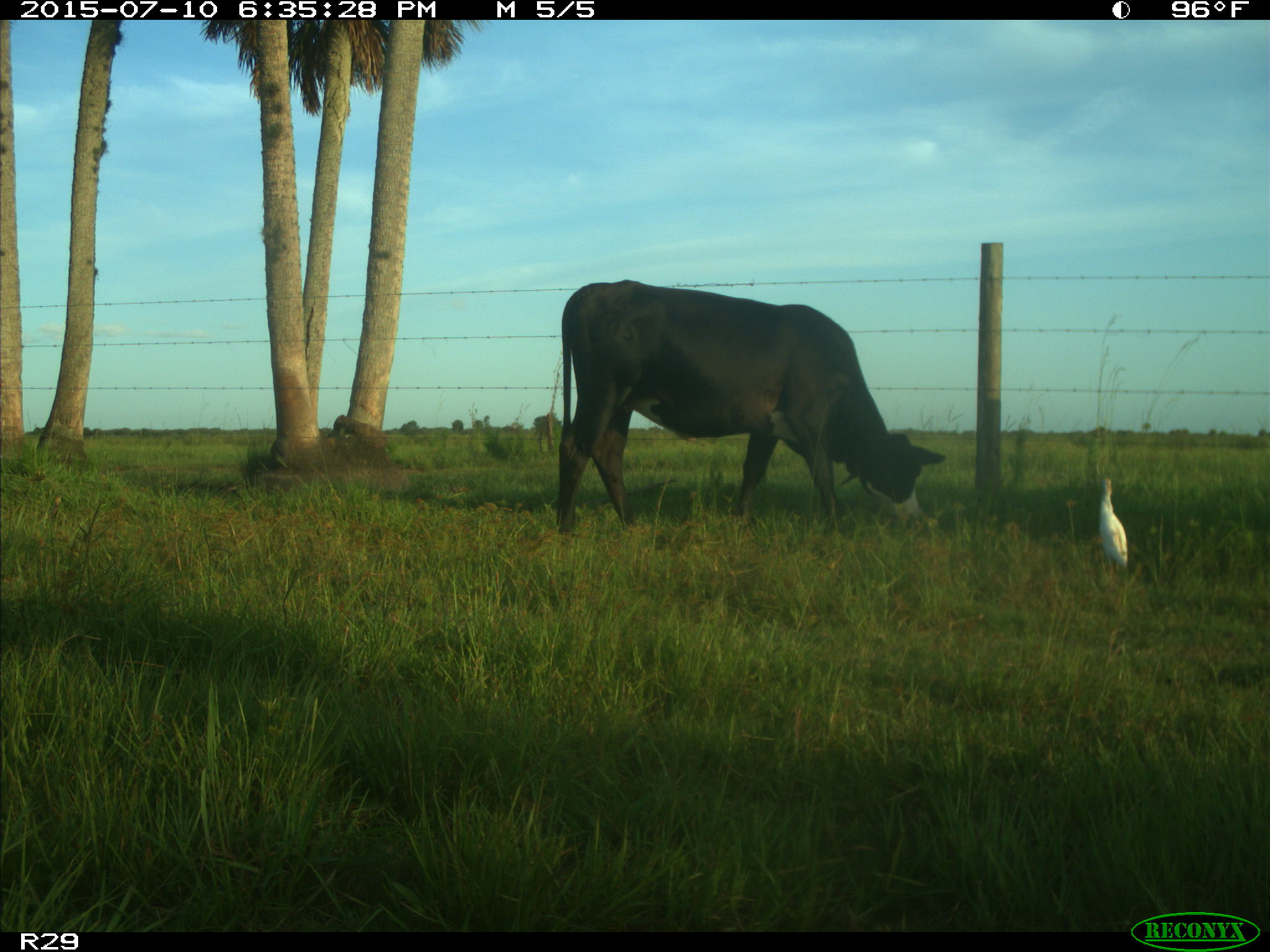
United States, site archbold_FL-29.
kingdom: Animalia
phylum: Chordata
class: Mammalia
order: Artiodactyla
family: Bovidae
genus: Bos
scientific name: Bos taurus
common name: domestic cow